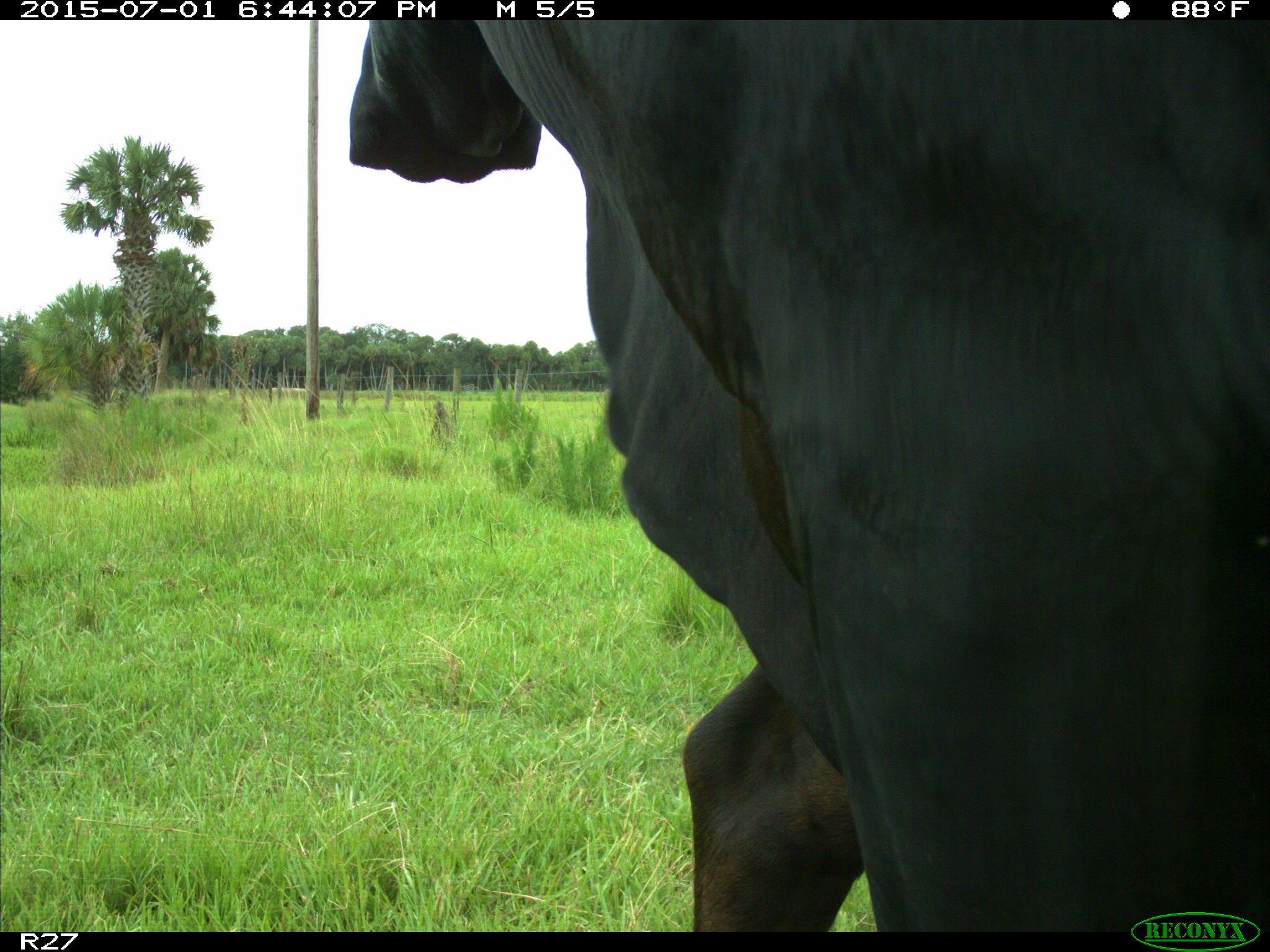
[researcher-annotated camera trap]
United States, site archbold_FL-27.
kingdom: Animalia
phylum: Chordata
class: Mammalia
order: Artiodactyla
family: Bovidae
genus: Bos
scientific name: Bos taurus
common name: domestic cow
Bos taurus (domestic cow).